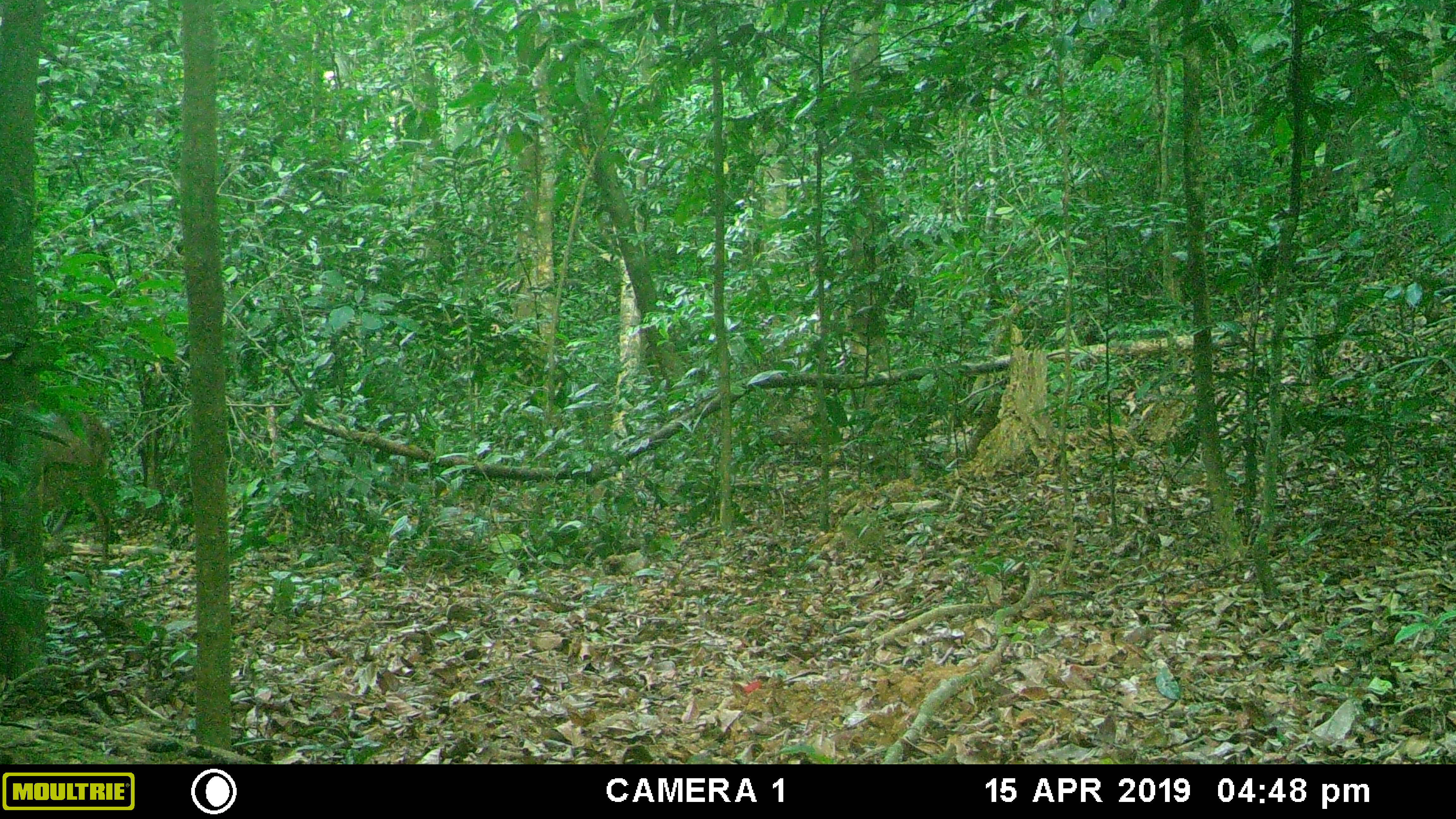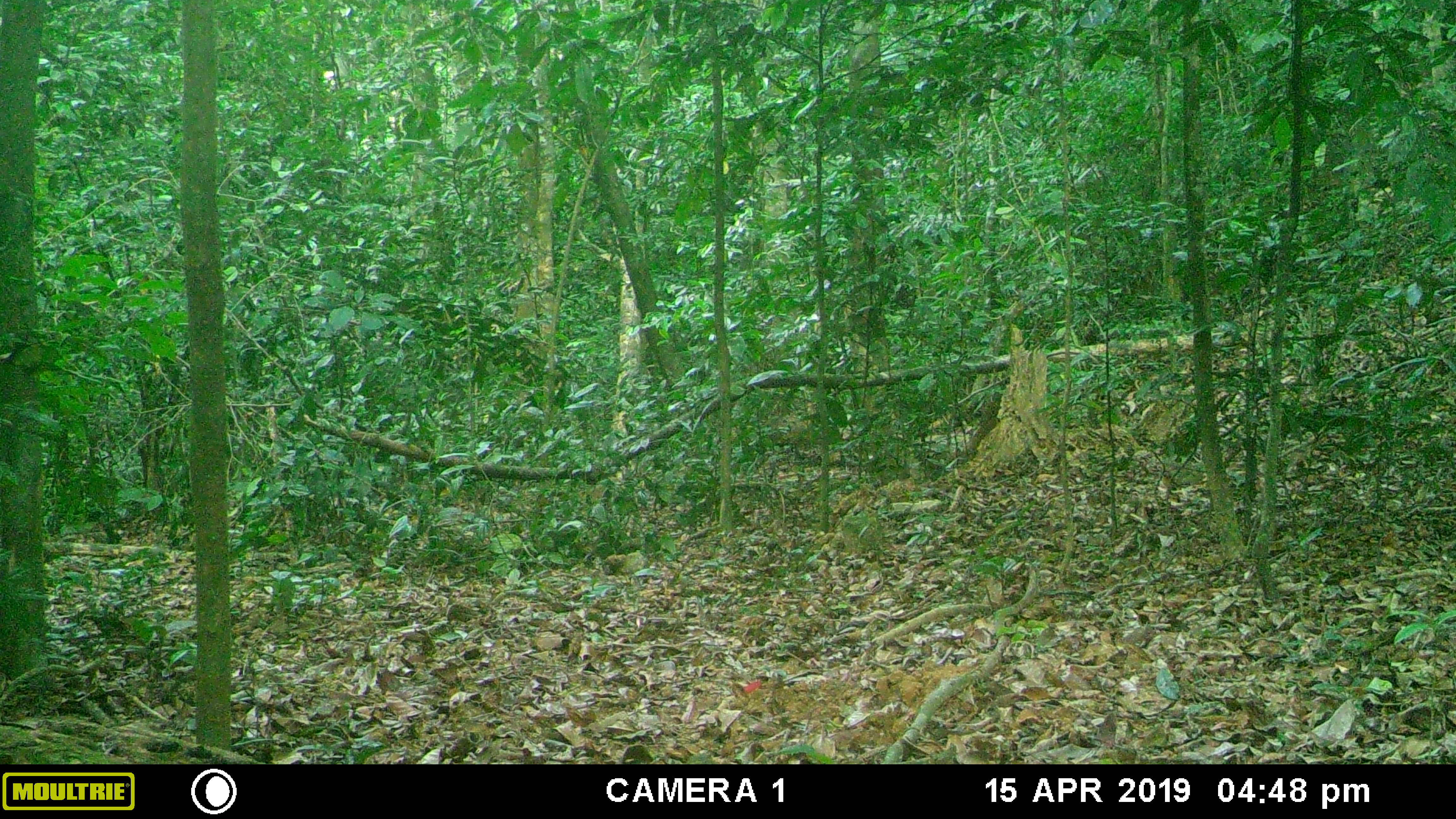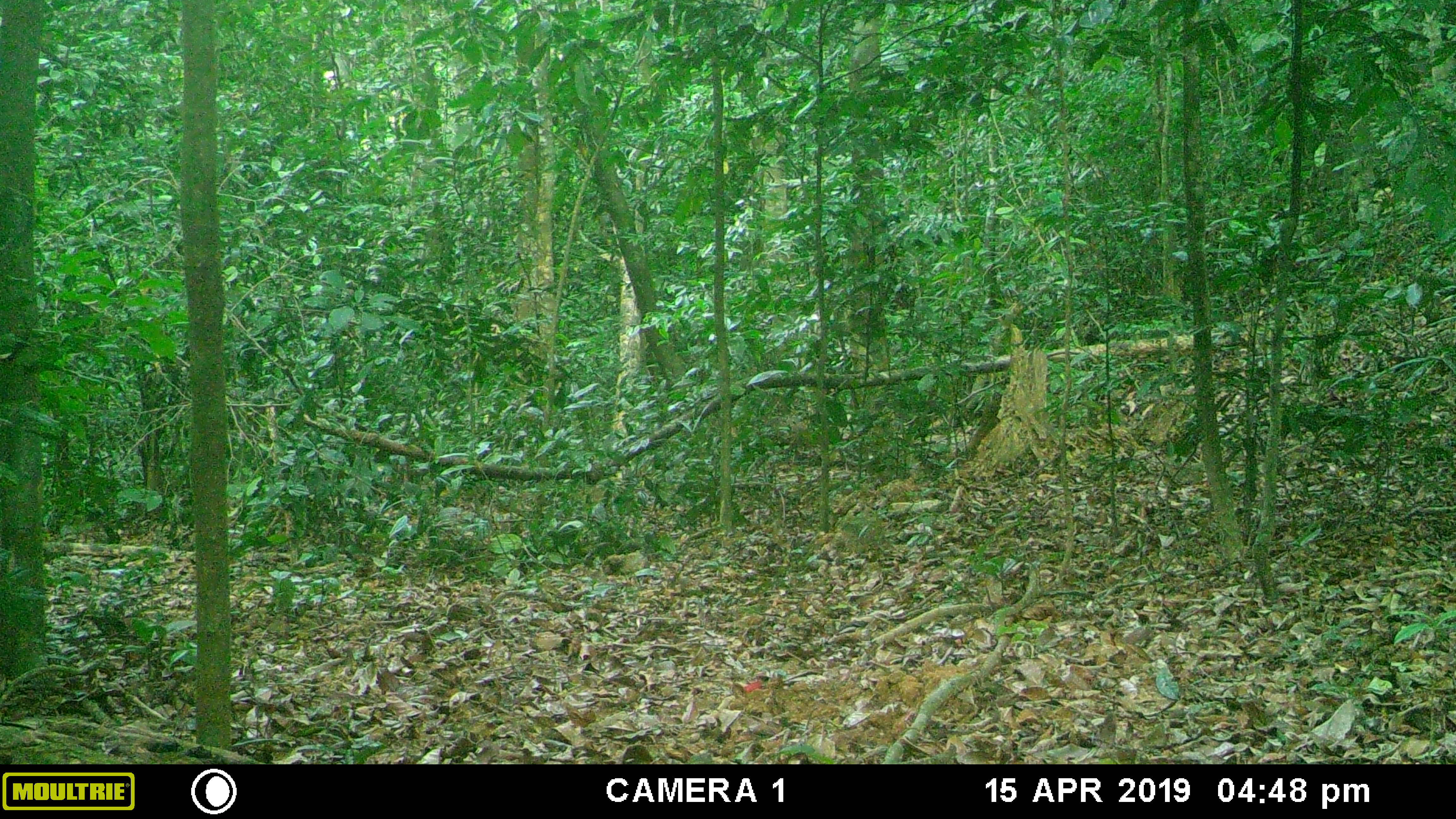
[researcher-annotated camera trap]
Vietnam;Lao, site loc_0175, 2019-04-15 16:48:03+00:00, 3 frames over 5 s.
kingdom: Animalia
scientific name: Animalia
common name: animal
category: unidentified animal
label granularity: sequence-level